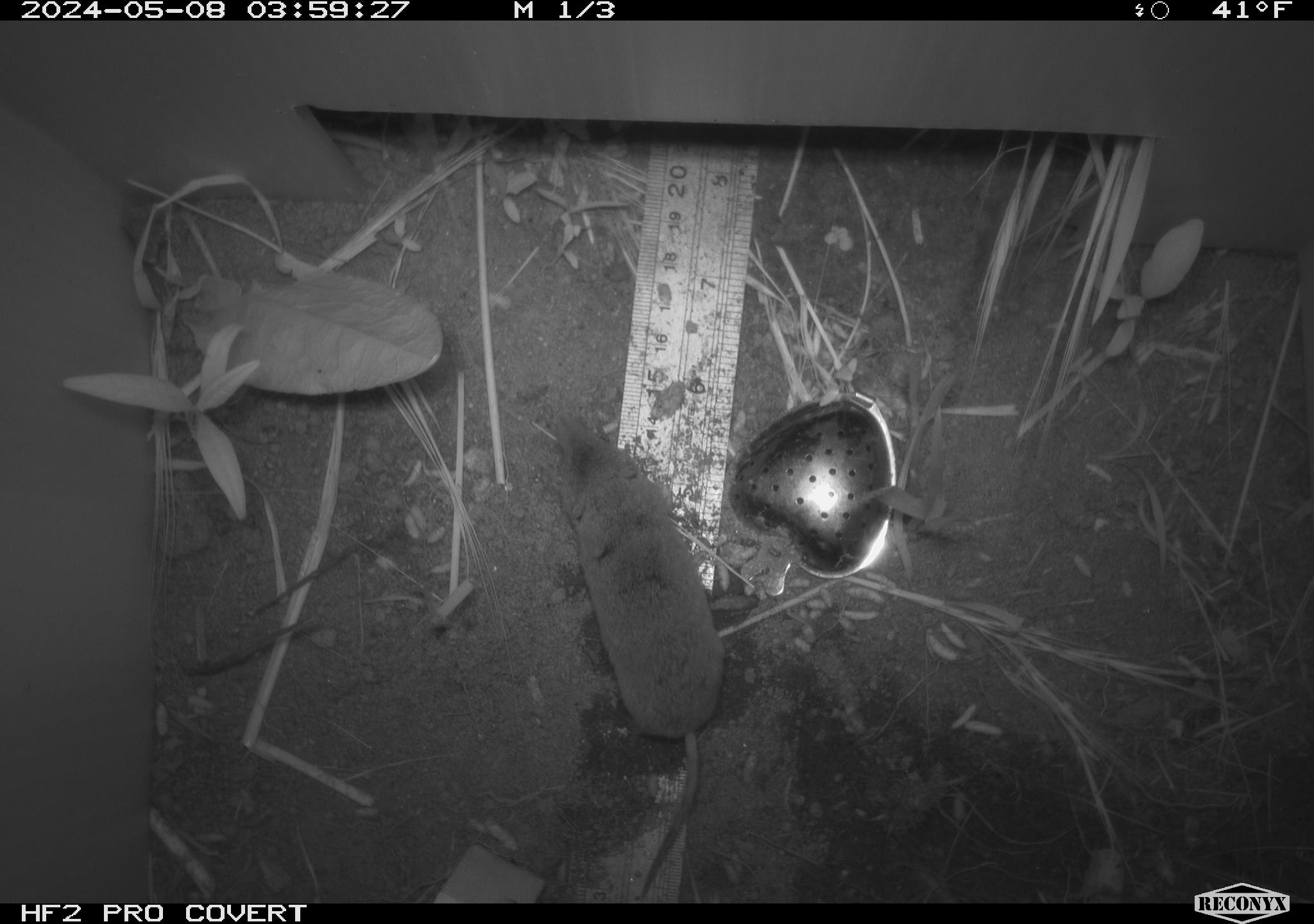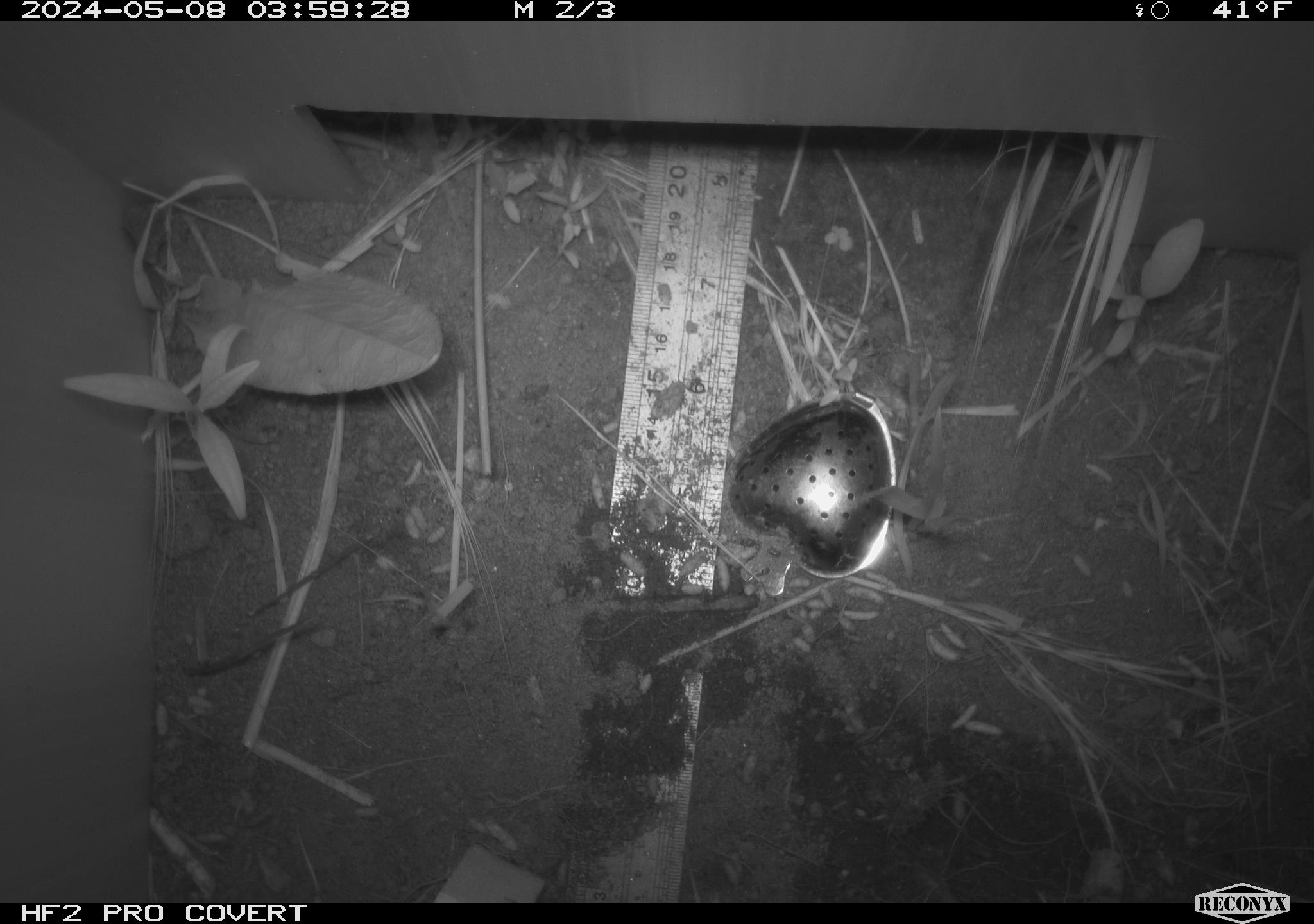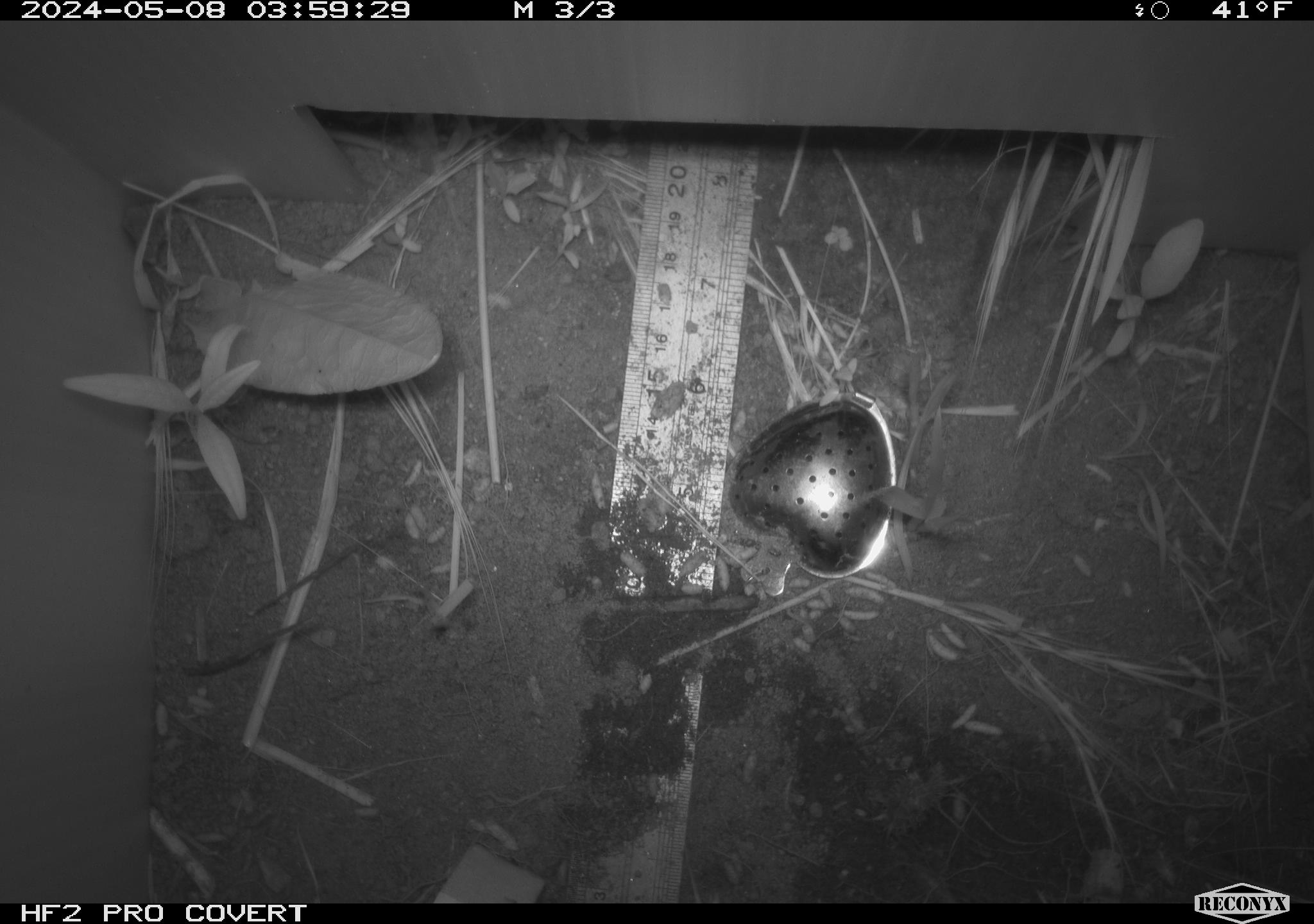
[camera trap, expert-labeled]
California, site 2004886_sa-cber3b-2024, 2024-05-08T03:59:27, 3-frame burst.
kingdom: Animalia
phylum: Chordata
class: Mammalia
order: Eulipotyphla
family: Soricidae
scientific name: Soricidae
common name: shrews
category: soricidae family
Soricidae family (shrews) (Soricidae).